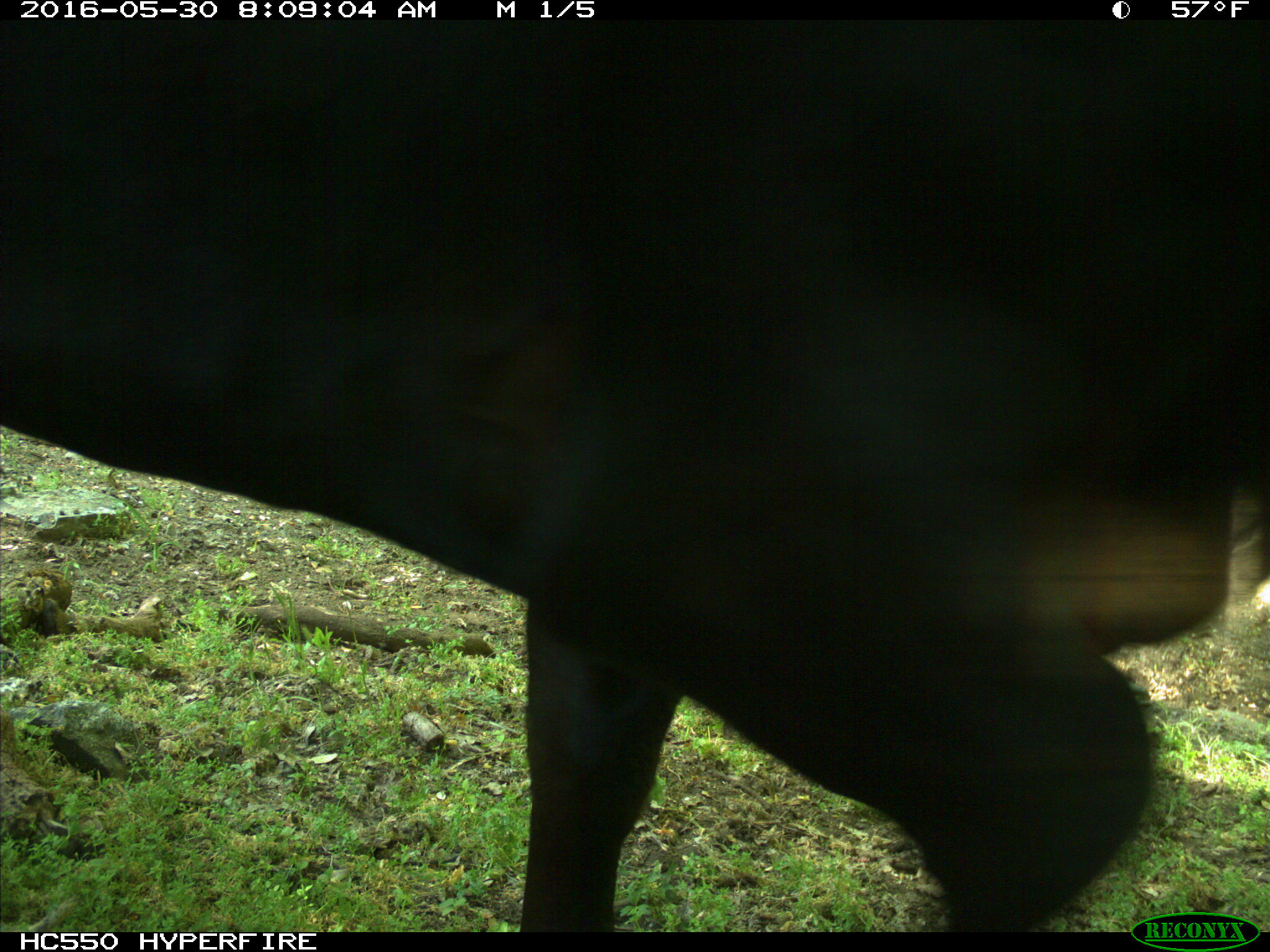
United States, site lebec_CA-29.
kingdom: Animalia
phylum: Chordata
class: Mammalia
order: Artiodactyla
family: Bovidae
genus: Bos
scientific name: Bos taurus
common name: domestic cow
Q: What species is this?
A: Bos taurus (domestic cow).